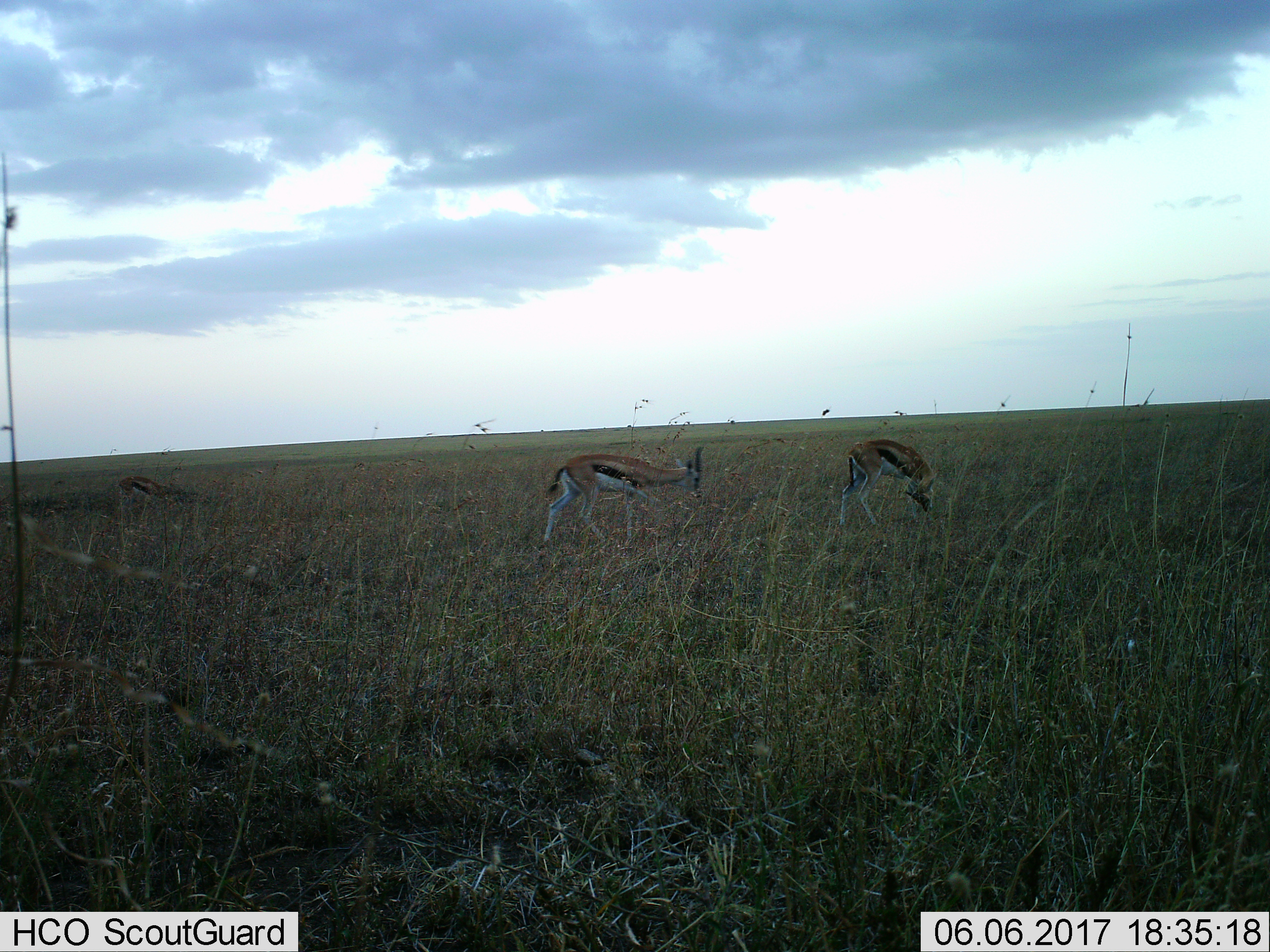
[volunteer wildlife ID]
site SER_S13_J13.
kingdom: Animalia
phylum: Chordata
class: Mammalia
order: Artiodactyla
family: Bovidae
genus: Eudorcas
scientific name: Eudorcas thomsonii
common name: thomson's gazelle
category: gazellethomsons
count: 3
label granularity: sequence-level